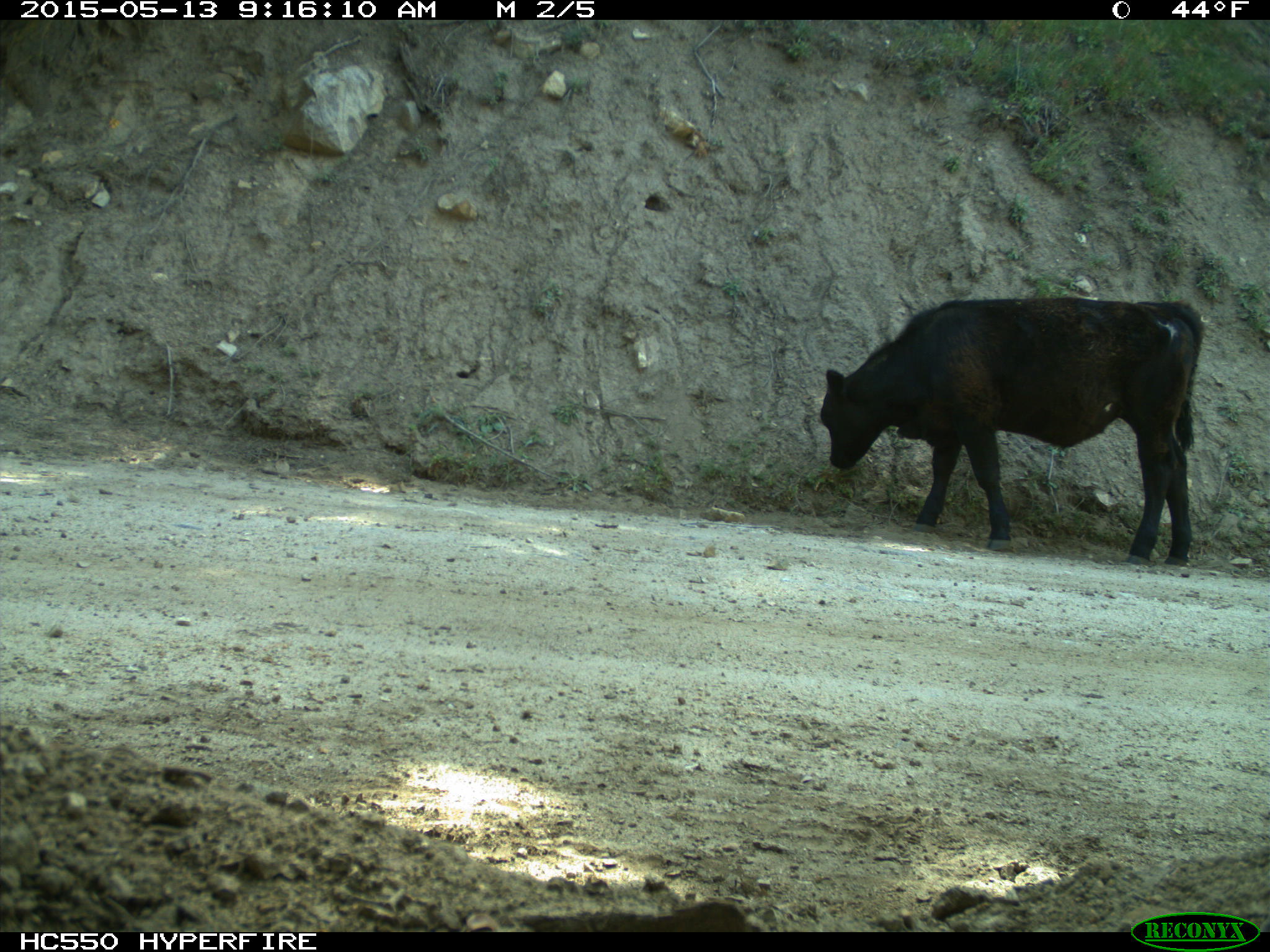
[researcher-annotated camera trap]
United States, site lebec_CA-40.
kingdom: Animalia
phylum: Chordata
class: Mammalia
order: Artiodactyla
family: Bovidae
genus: Bos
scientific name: Bos taurus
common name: domestic cow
Bos taurus (domestic cow).